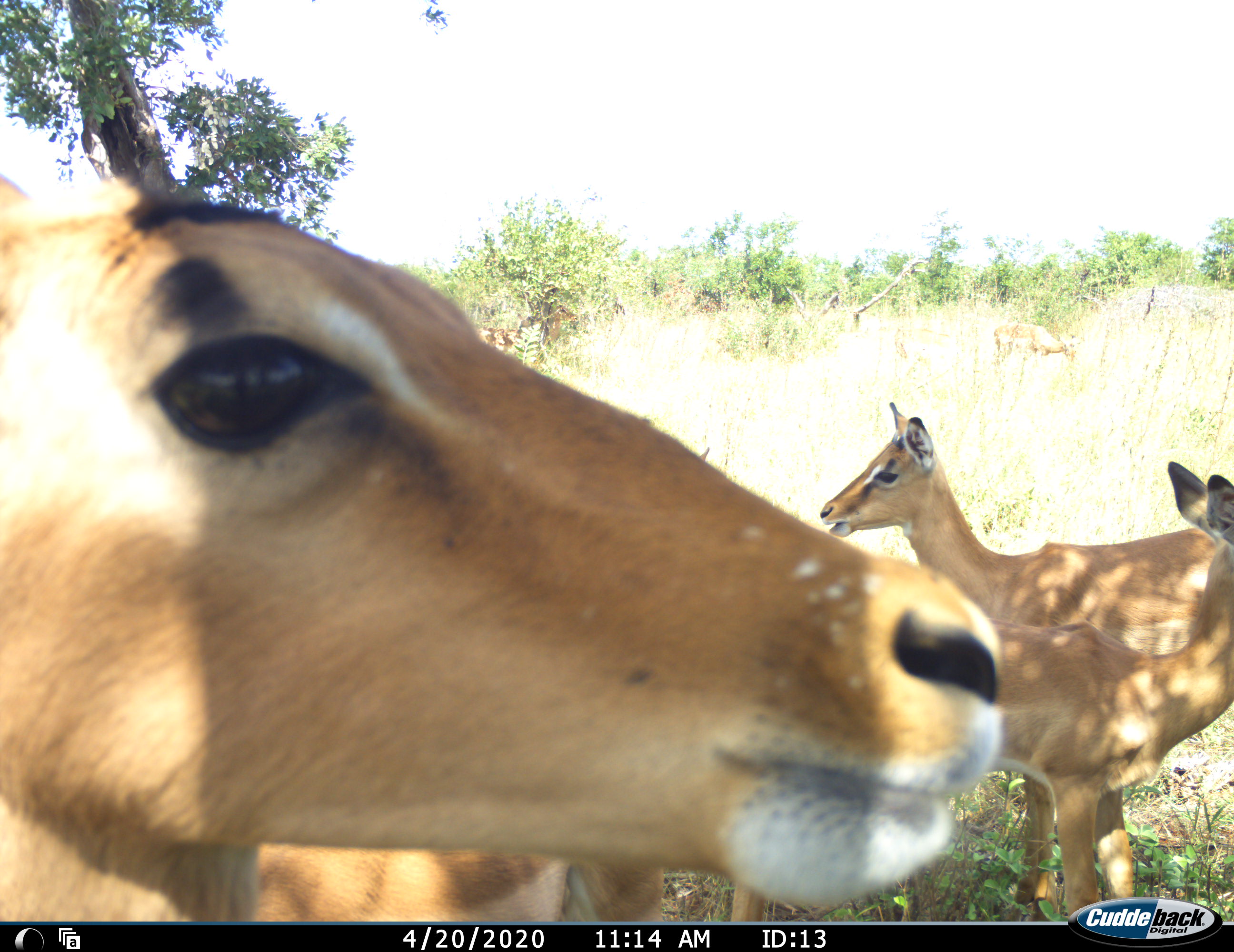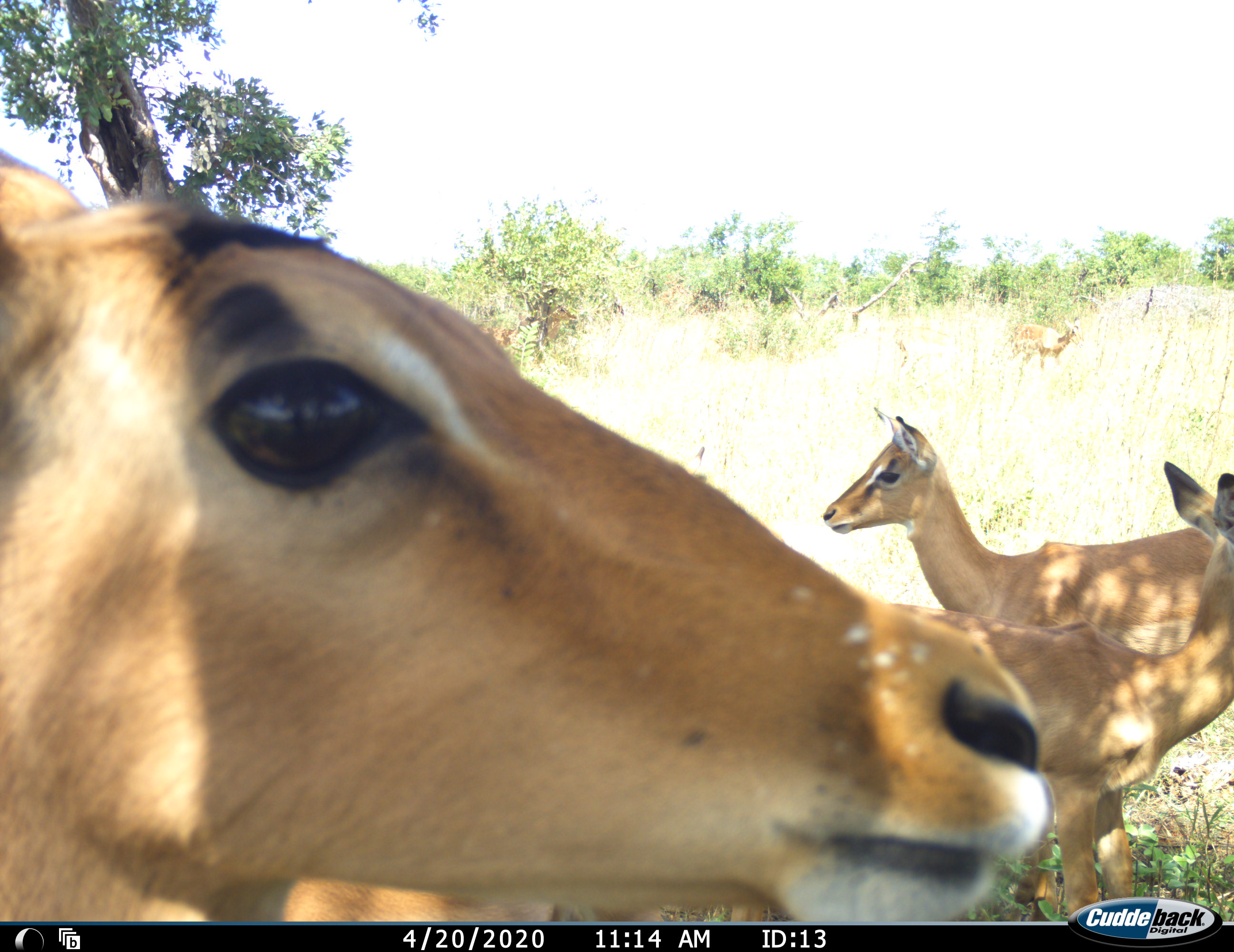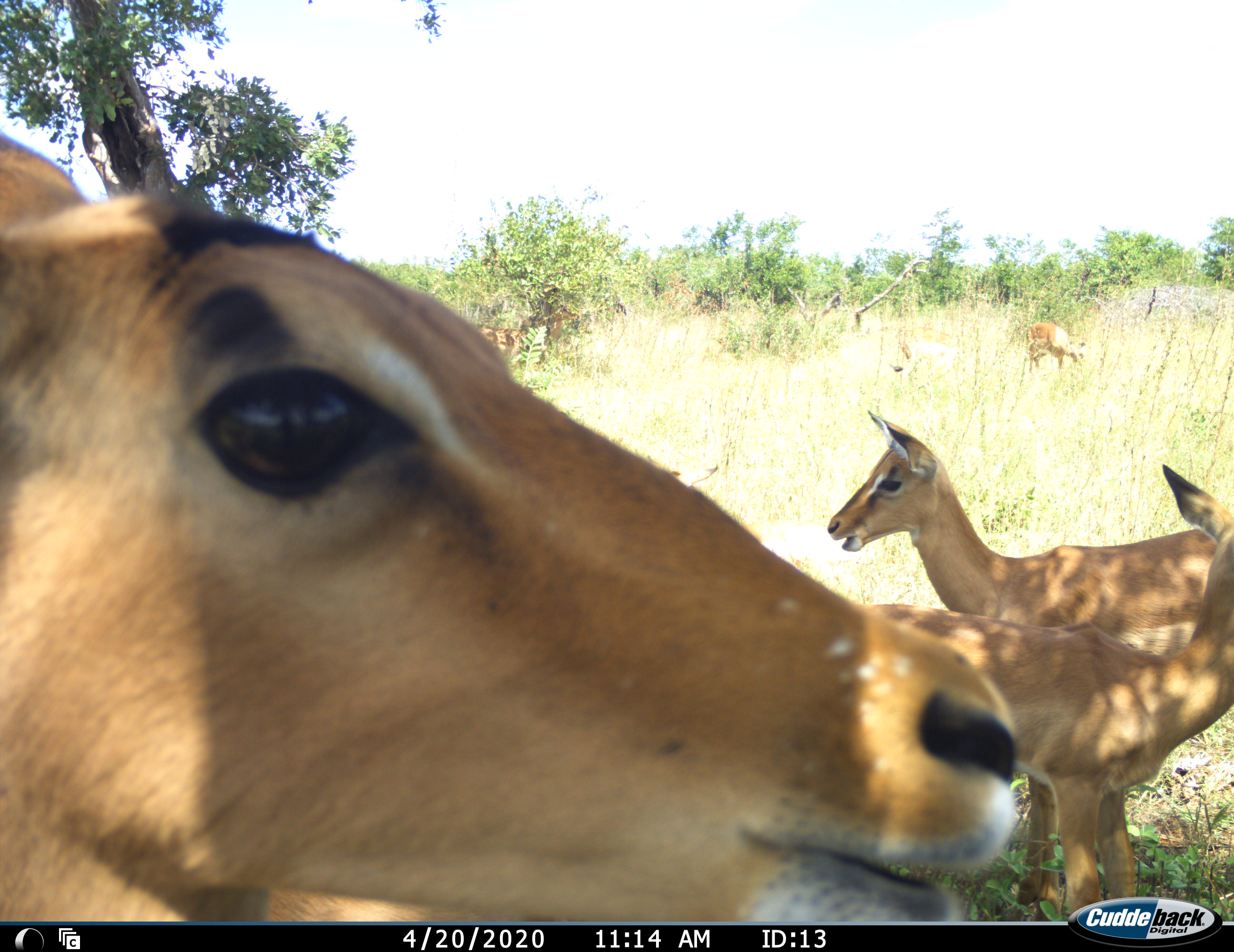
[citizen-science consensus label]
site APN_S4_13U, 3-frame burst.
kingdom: Animalia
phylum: Chordata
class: Mammalia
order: Artiodactyla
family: Bovidae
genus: Aepyceros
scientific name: Aepyceros melampus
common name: impala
Impala (Aepyceros melampus), count 5. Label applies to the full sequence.